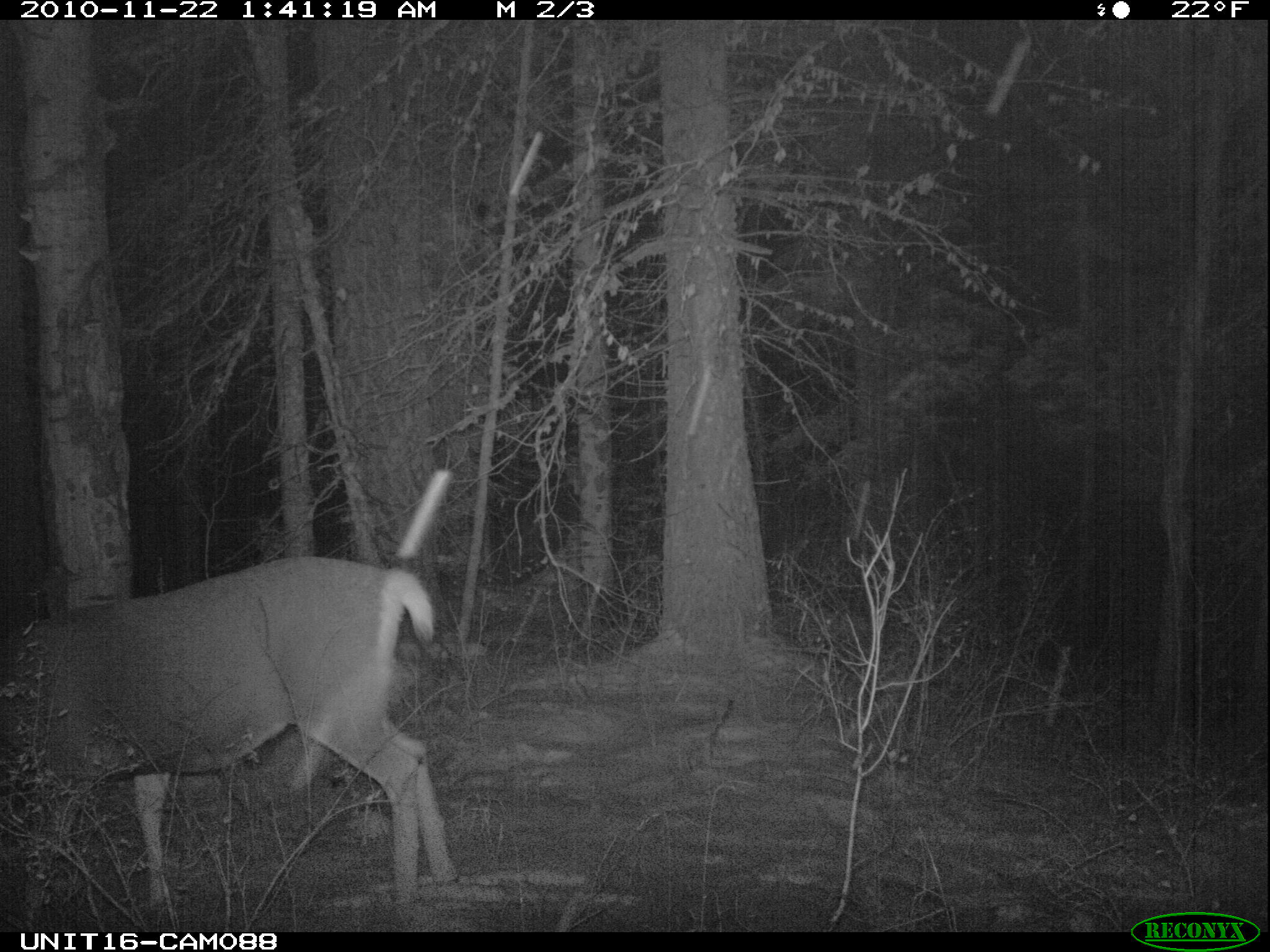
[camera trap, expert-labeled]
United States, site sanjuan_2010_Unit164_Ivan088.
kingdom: Animalia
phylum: Chordata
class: Mammalia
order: Artiodactyla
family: Cervidae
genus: Odocoileus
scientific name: Odocoileus hemionus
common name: mule deer